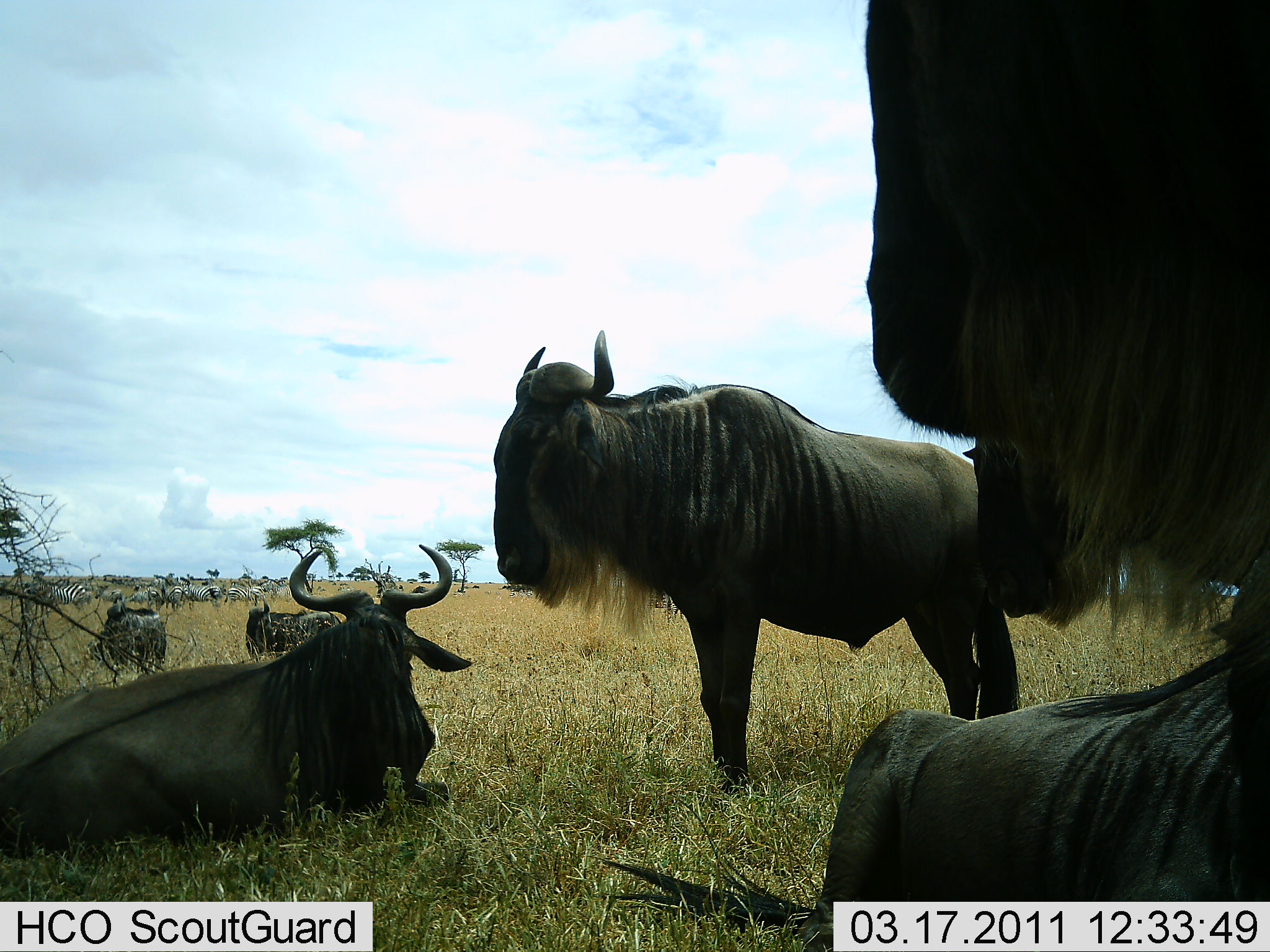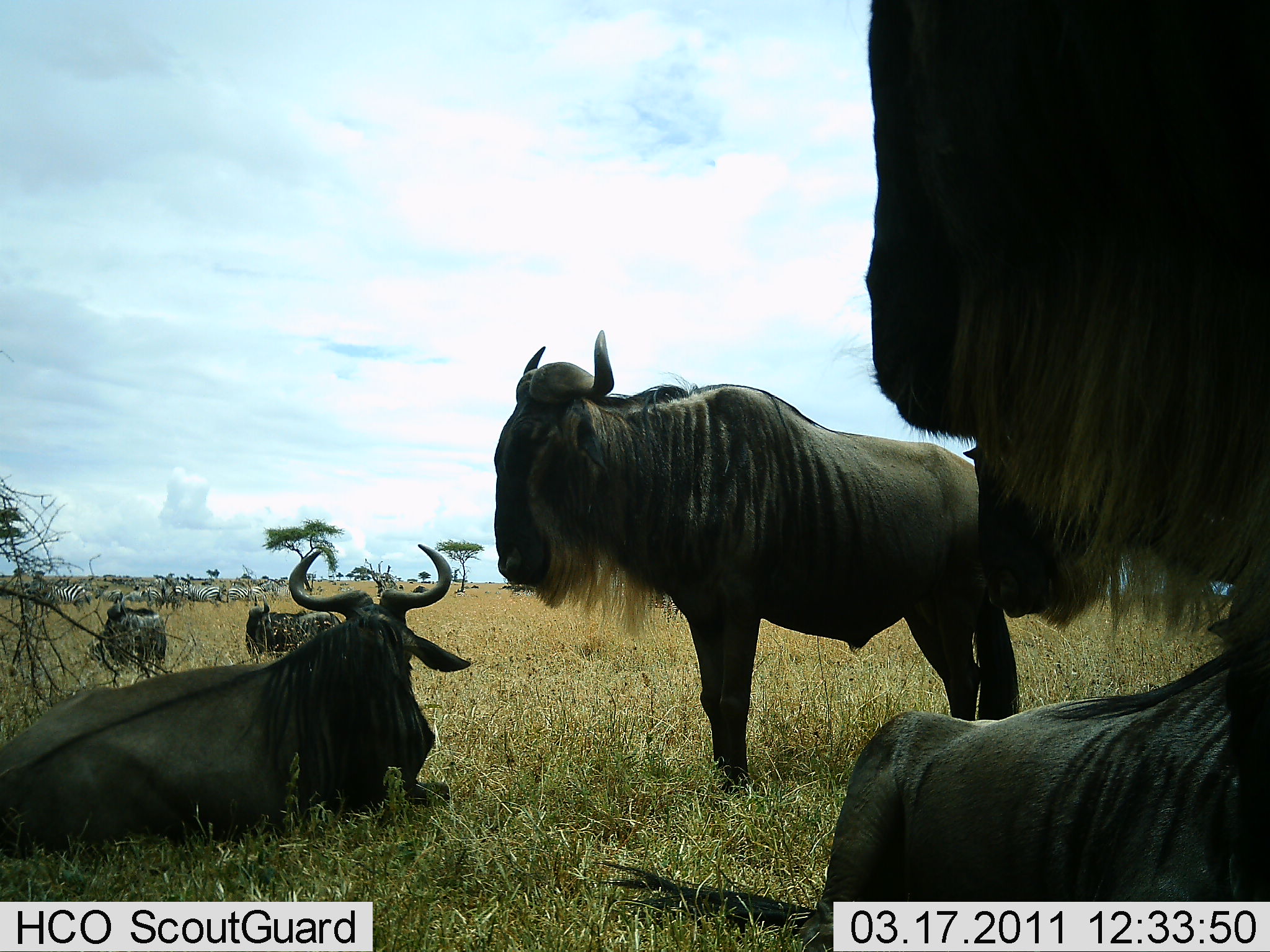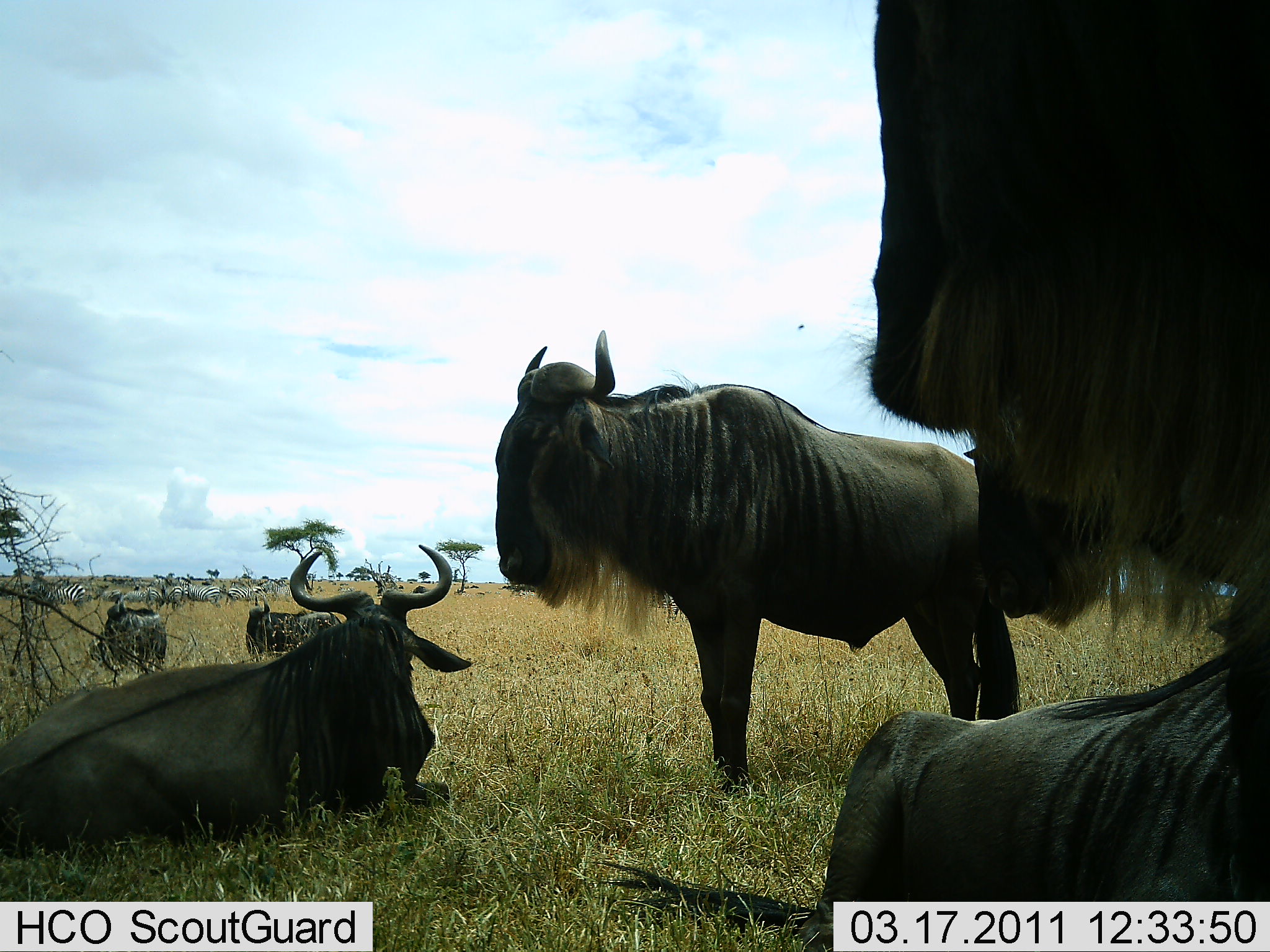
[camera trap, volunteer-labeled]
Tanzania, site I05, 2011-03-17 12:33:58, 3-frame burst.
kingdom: Animalia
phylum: Chordata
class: Mammalia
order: Artiodactyla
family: Bovidae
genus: Connochaetes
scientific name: Connochaetes taurinus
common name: blue wildebeest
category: wildebeest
Wildebeest (blue wildebeest) (Connochaetes taurinus), count 6. Behavior (volunteer vote fractions): standing 72%, resting 94%, moving 17%, interacting 0%. Young present (vote fraction): 0%. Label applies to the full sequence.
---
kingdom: Animalia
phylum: Chordata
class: Mammalia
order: Perissodactyla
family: Equidae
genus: Equus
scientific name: Equus quagga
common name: plains zebra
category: zebra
Zebra (plains zebra) (Equus quagga), count 11-50. Behavior (volunteer vote fractions): standing 58%, resting 25%, moving 33%, interacting 8%. Young present (vote fraction): 0%. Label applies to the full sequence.